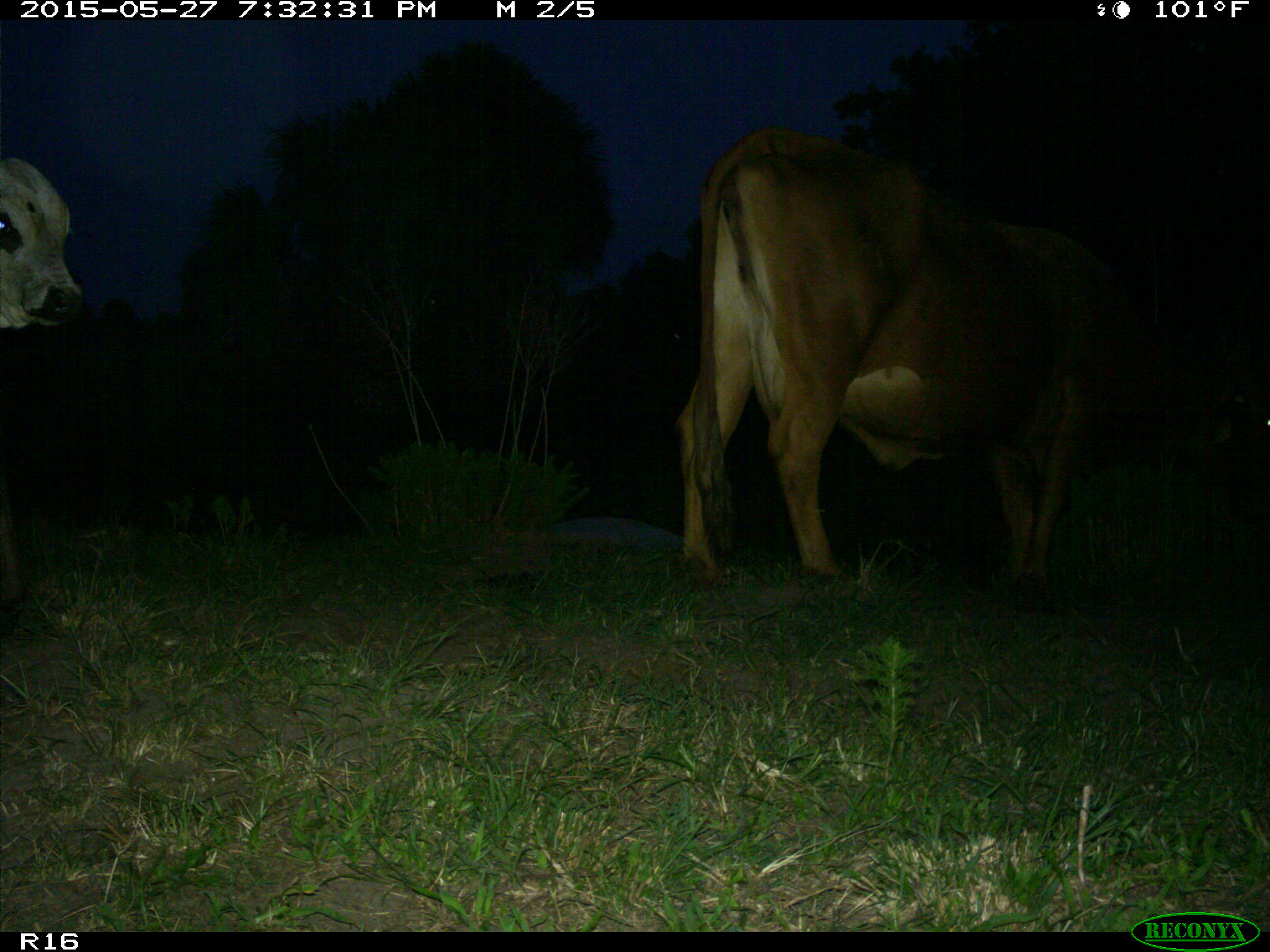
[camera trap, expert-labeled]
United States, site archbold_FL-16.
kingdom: Animalia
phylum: Chordata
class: Mammalia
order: Artiodactyla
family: Bovidae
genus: Bos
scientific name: Bos taurus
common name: domestic cow